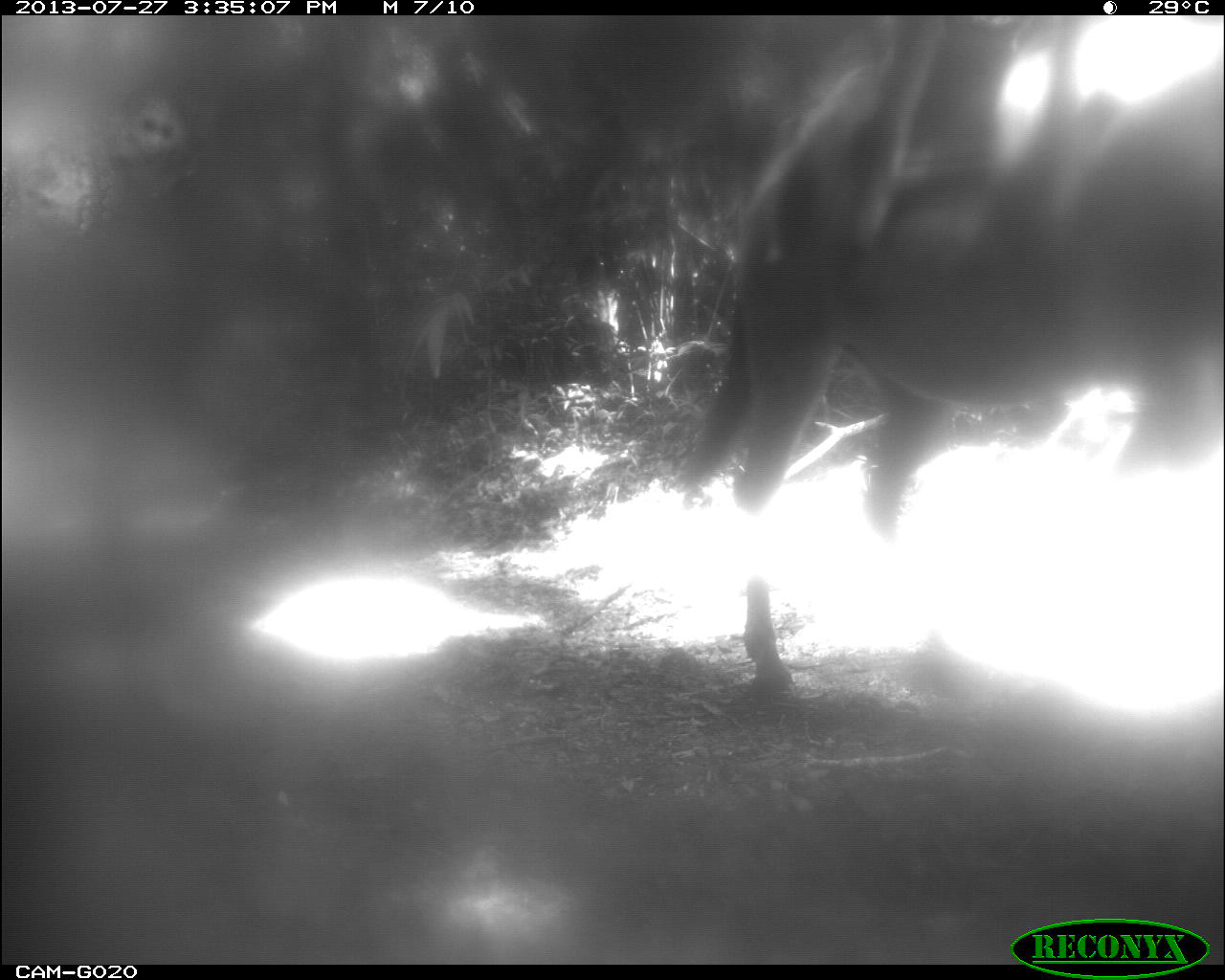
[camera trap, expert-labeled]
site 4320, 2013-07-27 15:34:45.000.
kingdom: Animalia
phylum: Chordata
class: Mammalia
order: Perissodactyla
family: Equidae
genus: Equus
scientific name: Equus ferus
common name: wild horse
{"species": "Equus ferus (wild horse)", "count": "2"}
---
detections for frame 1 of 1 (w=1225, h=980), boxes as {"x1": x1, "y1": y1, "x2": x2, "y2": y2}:
equus ferus: {"x1": 676, "y1": 8, "x2": 1225, "y2": 689}